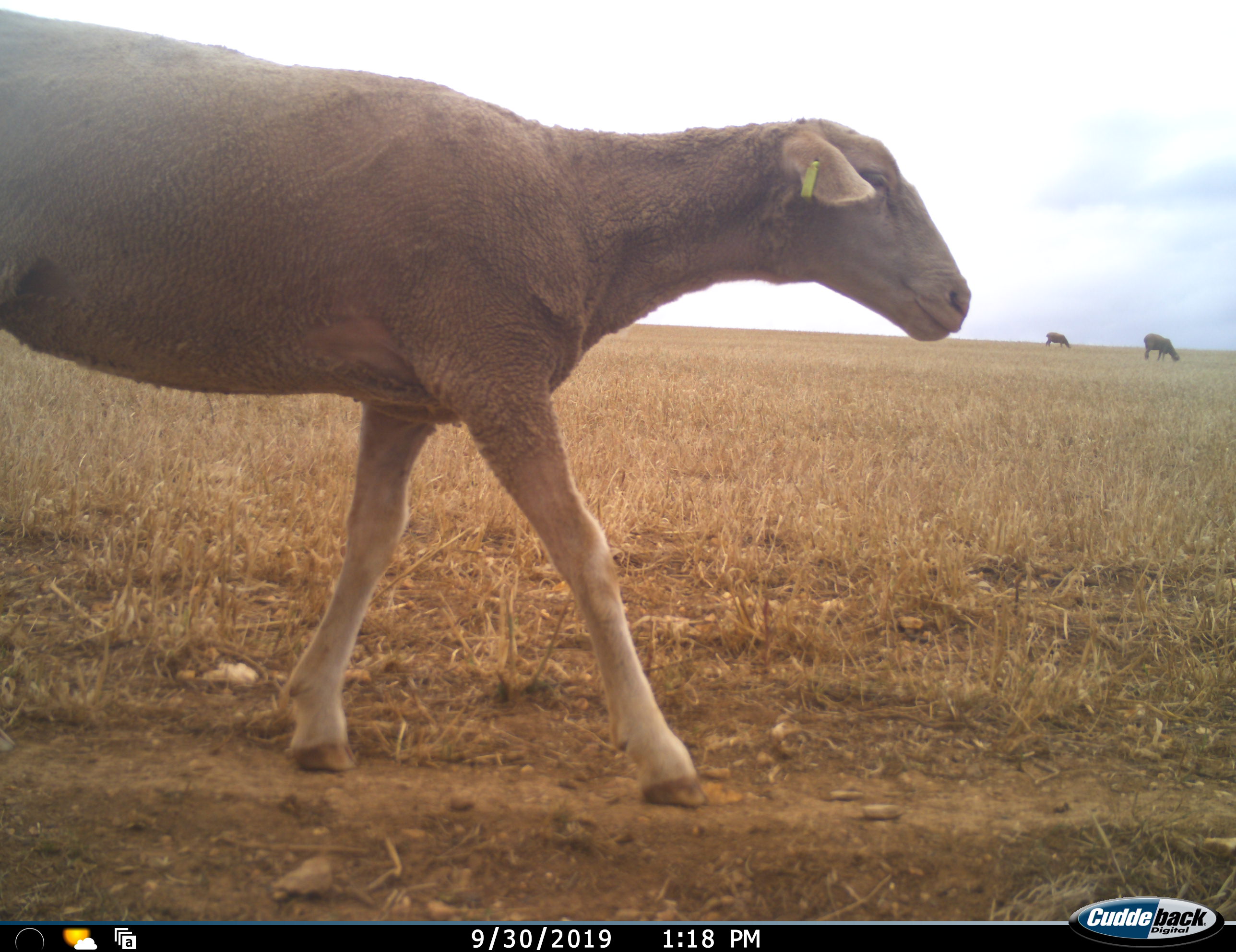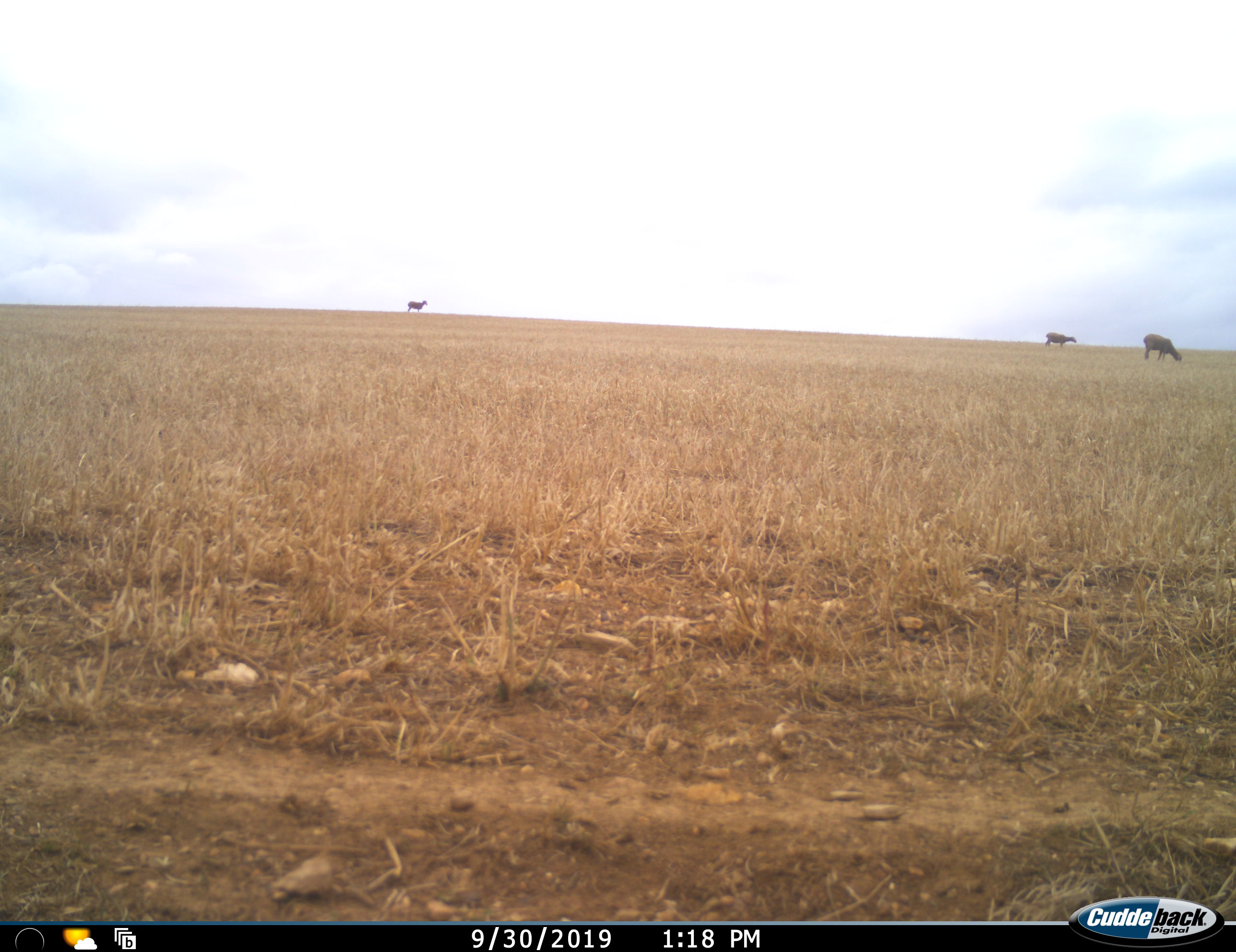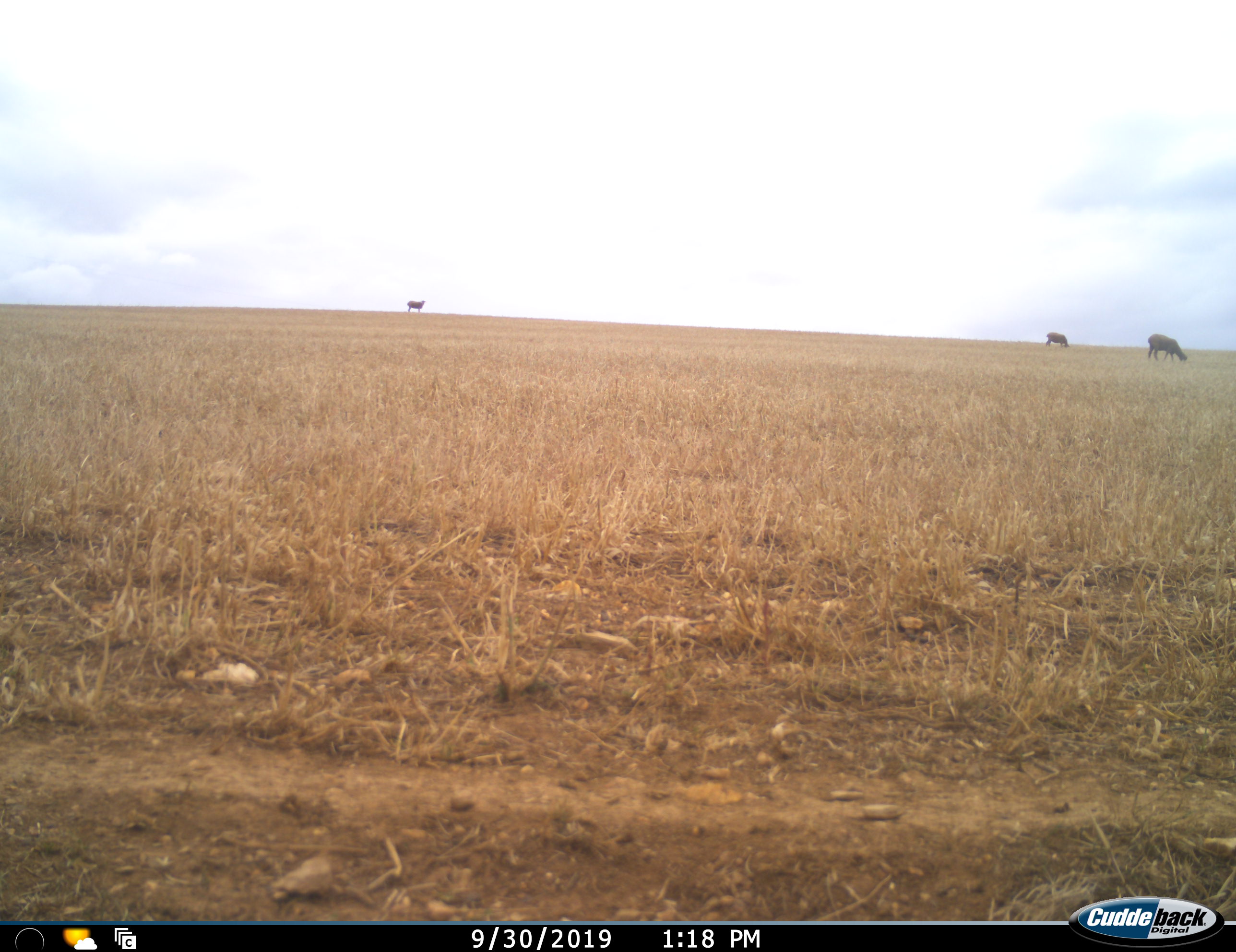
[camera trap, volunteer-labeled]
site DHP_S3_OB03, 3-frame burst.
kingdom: Animalia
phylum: Chordata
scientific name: Vertebrata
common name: domestic animal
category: domesticanimal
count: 4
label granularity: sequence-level